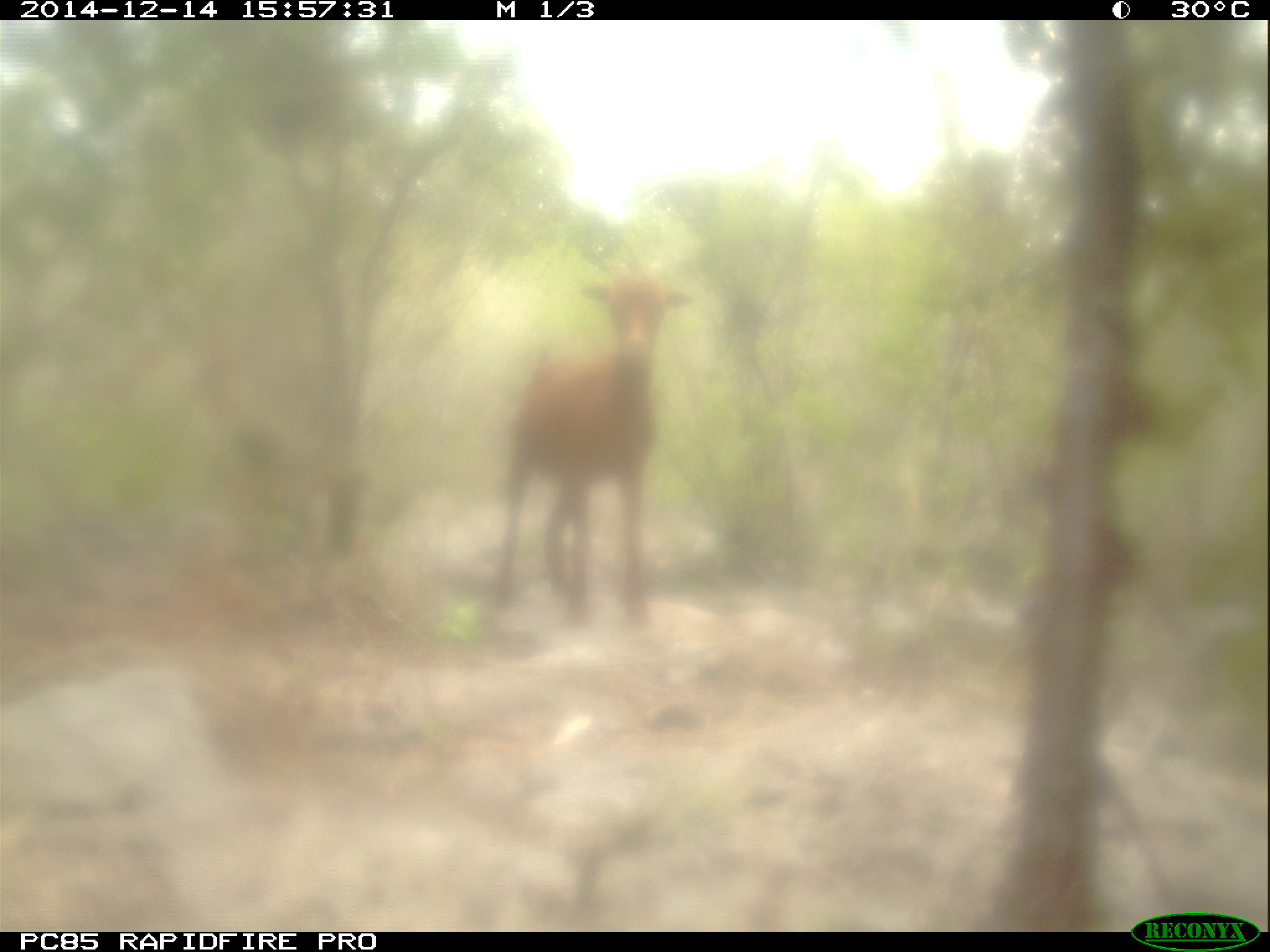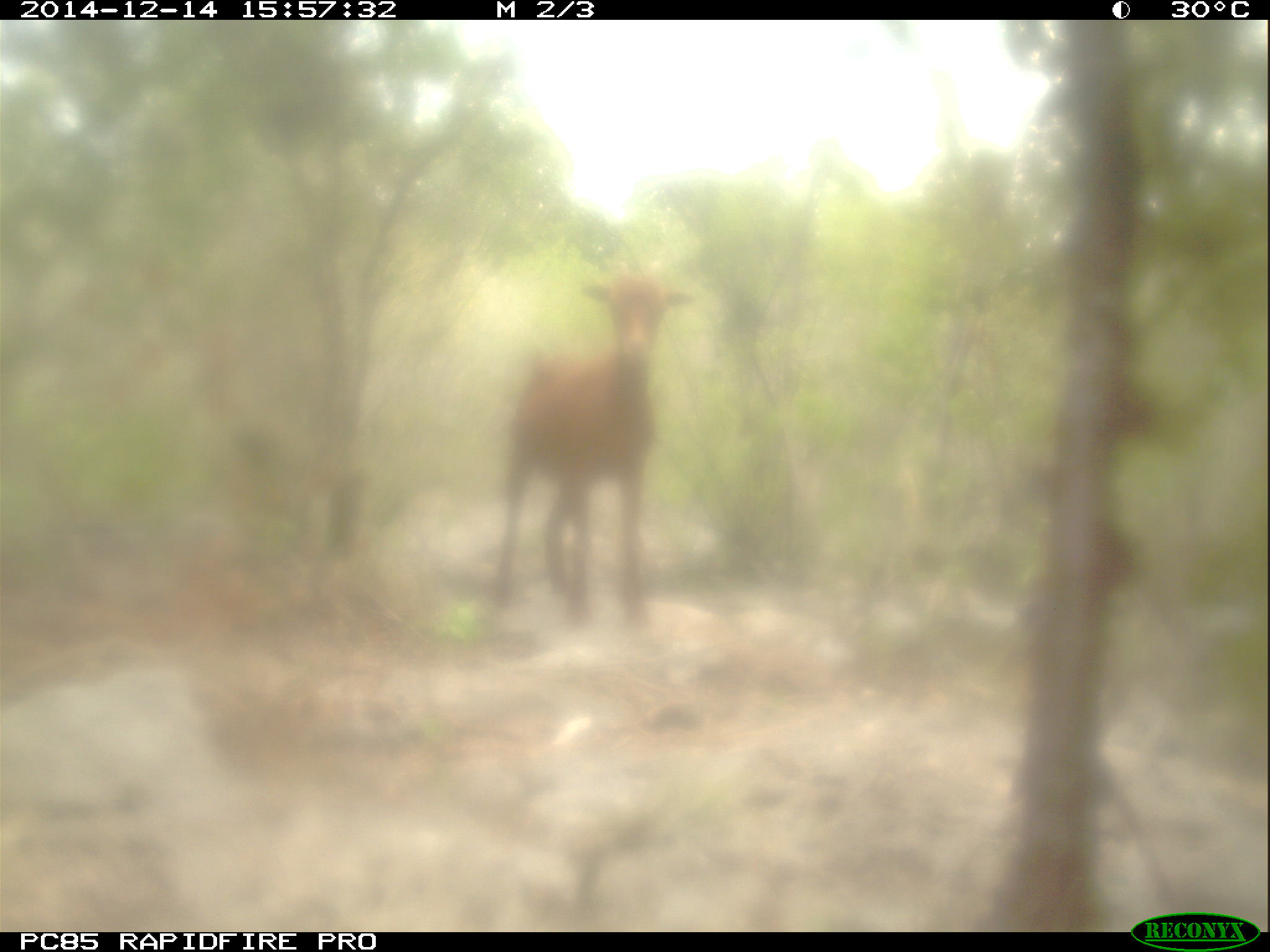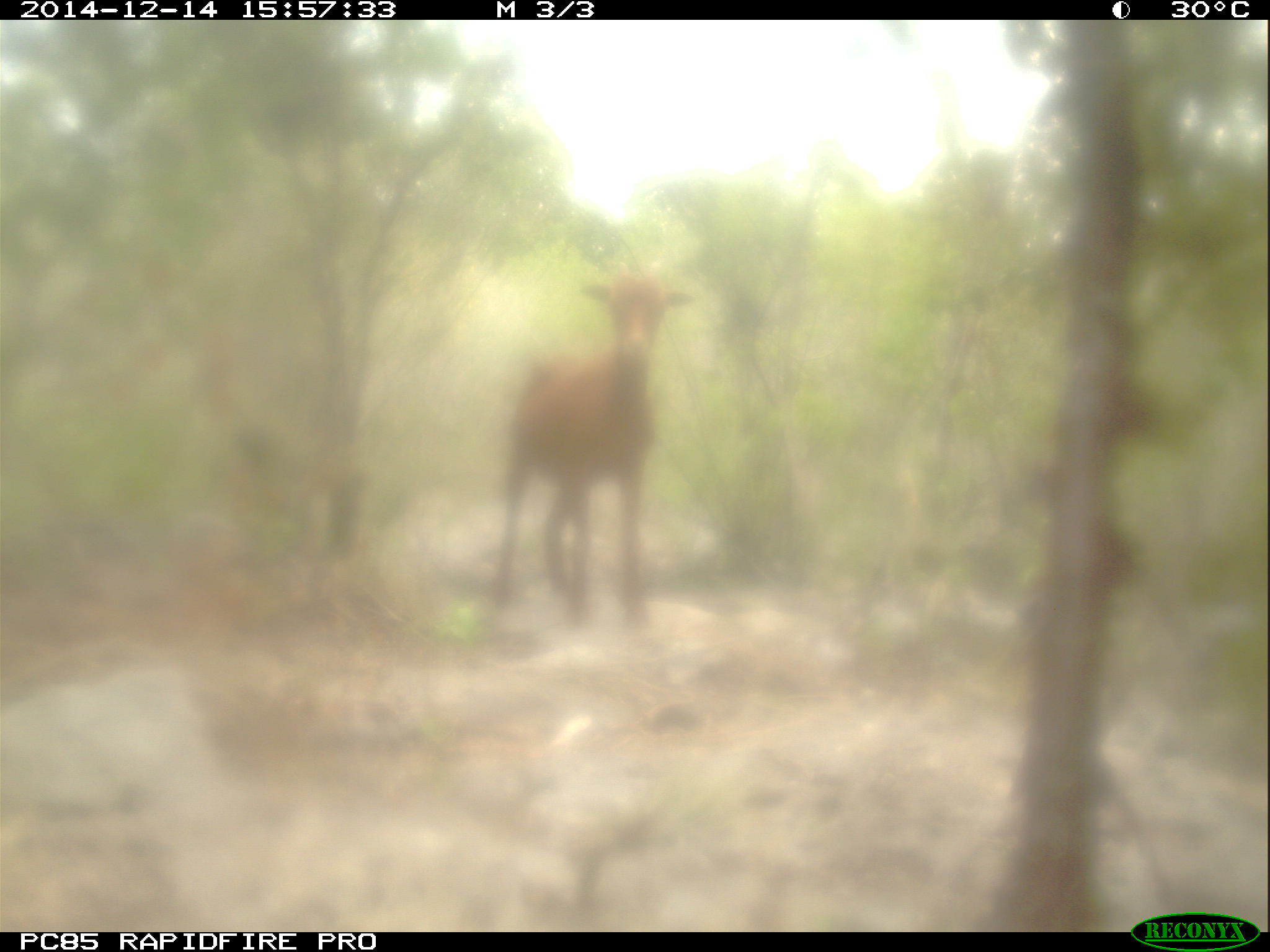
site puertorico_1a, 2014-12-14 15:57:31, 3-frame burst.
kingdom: Animalia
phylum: Chordata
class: Mammalia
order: Artiodactyla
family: Bovidae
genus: Capra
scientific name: Capra hircus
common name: goat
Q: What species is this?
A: Goat (Capra hircus).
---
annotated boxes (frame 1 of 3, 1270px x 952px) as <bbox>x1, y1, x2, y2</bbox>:
goat: <bbox>484, 273, 688, 628</bbox>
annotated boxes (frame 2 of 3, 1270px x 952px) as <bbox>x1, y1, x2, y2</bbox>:
goat: <bbox>486, 272, 691, 629</bbox>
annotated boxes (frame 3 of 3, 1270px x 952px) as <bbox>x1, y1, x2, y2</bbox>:
goat: <bbox>484, 272, 687, 630</bbox>